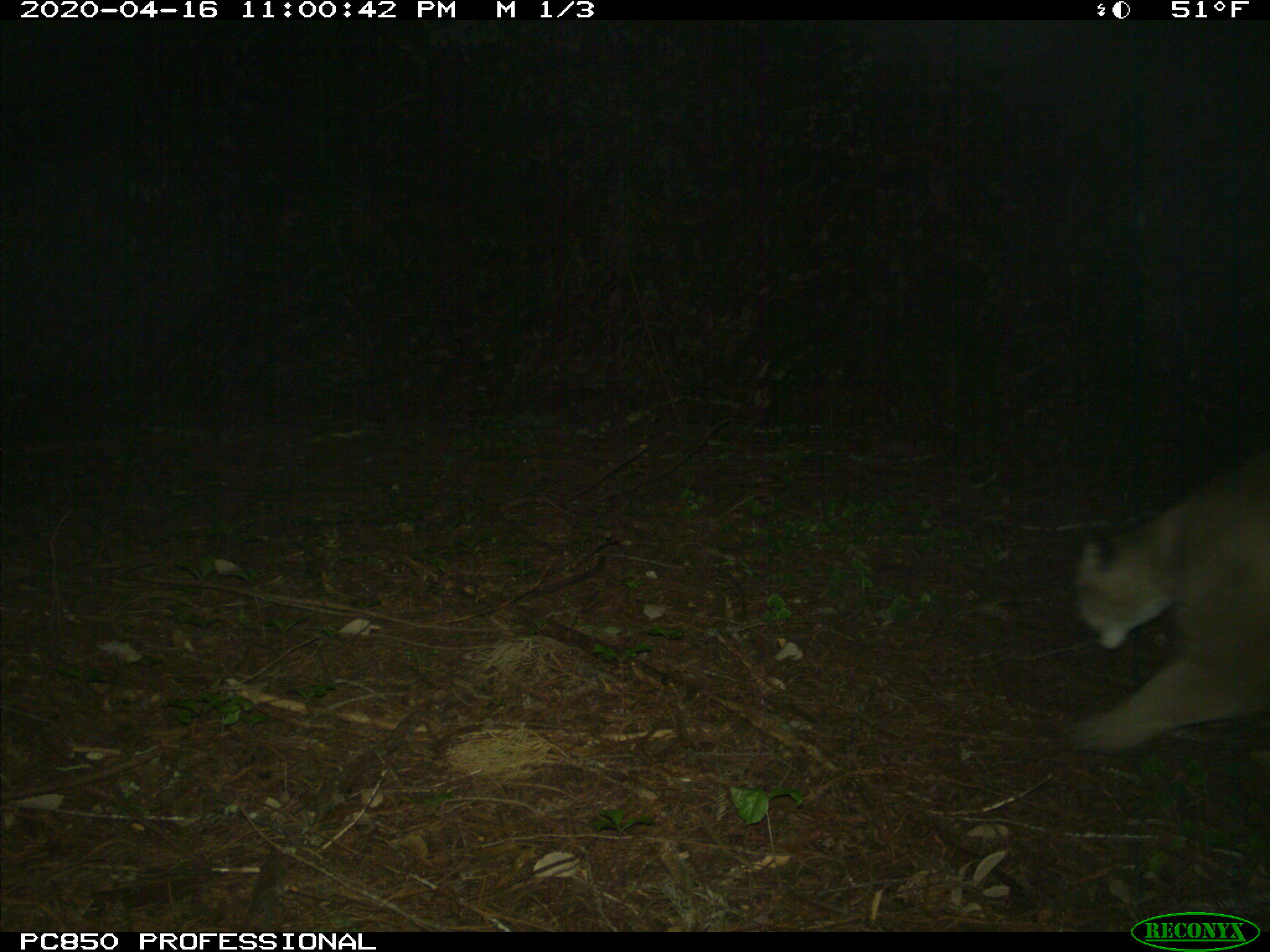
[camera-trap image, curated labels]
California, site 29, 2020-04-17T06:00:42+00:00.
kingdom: Animalia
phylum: Chordata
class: Mammalia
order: Carnivora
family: Felidae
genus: Puma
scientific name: Puma concolor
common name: puma